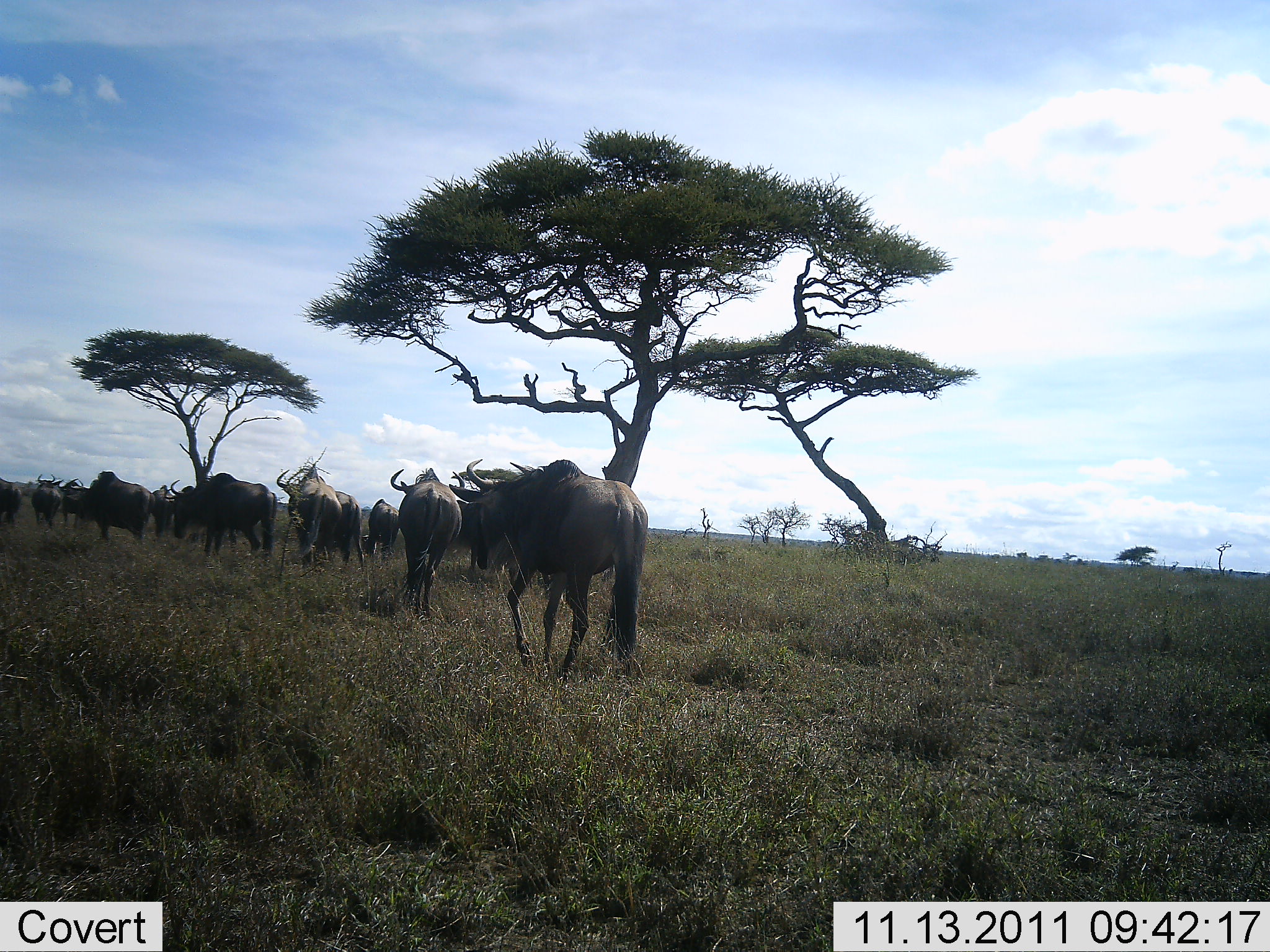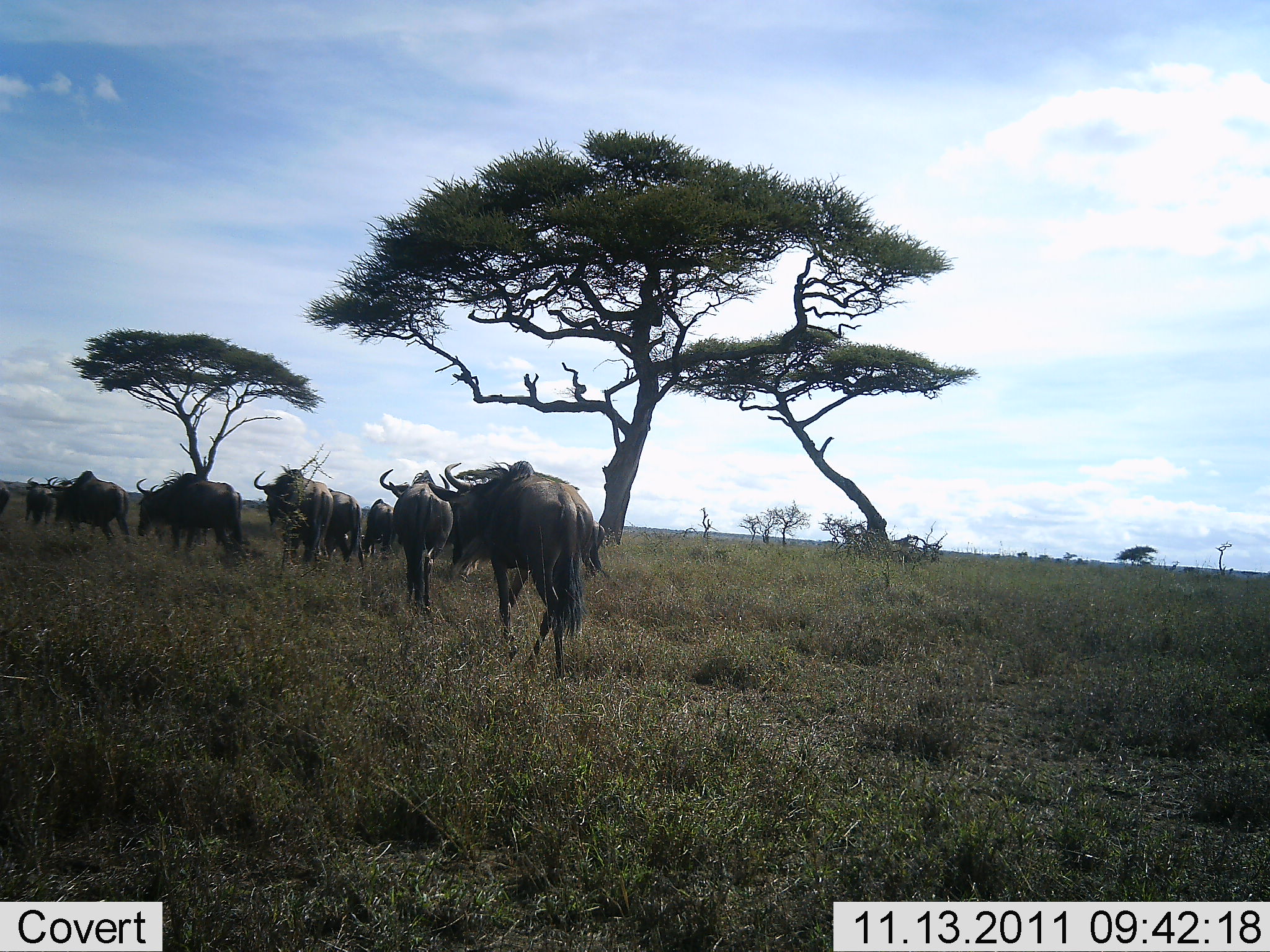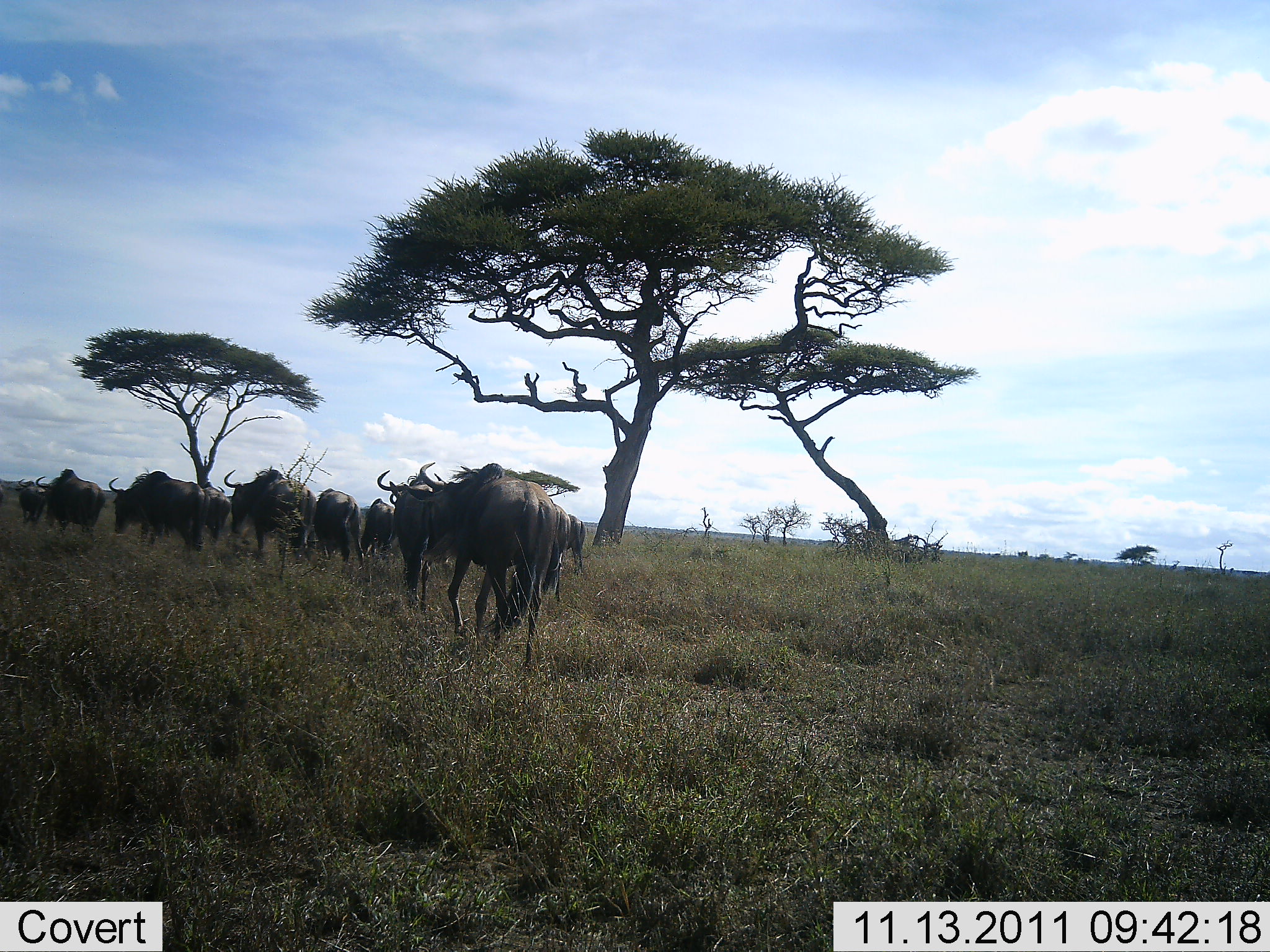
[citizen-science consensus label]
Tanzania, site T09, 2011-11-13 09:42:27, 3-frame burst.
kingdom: Animalia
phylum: Chordata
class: Mammalia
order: Artiodactyla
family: Bovidae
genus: Connochaetes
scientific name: Connochaetes taurinus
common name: blue wildebeest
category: wildebeest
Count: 11-50.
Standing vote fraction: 6%.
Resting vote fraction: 0%.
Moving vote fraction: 100%.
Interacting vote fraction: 0%.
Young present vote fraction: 0%.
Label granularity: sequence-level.